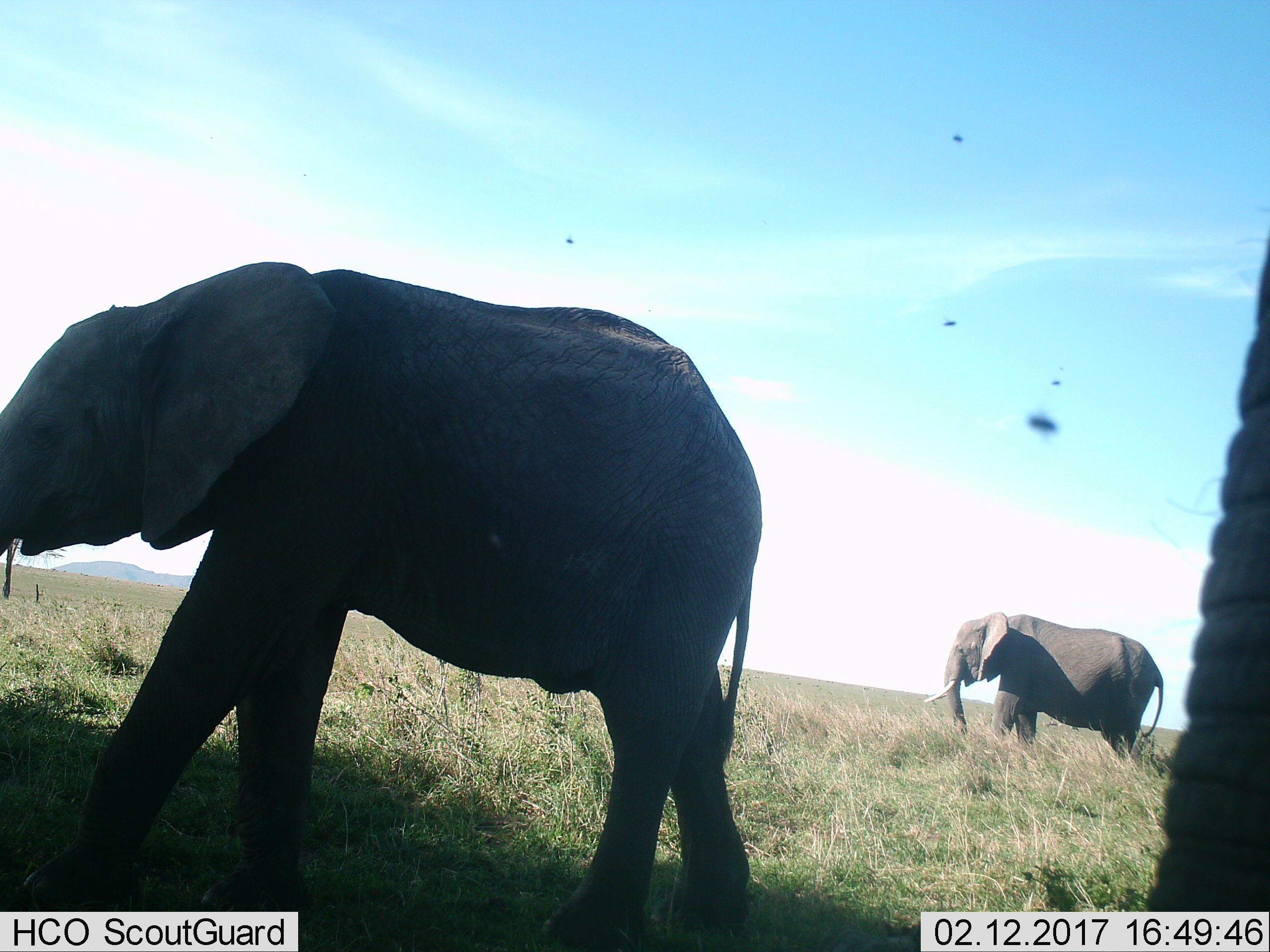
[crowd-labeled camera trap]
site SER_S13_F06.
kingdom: Animalia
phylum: Chordata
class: Mammalia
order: Proboscidea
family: Elephantidae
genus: Loxodonta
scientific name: Loxodonta africana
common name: african bush elephant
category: elephant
Elephant (african bush elephant) (Loxodonta africana), count 3. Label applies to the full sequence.